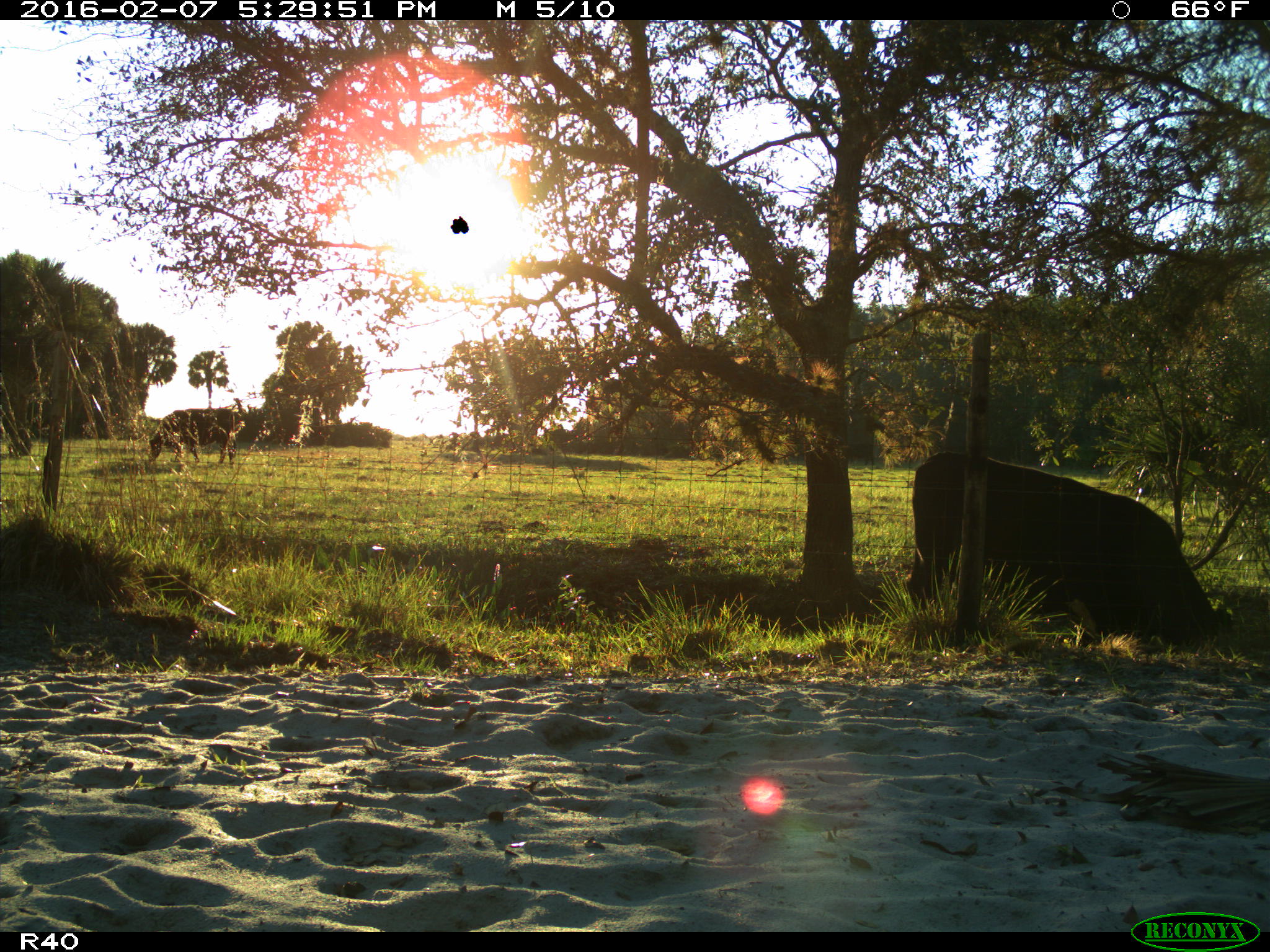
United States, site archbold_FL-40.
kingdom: Animalia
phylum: Chordata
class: Mammalia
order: Artiodactyla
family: Bovidae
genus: Bos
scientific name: Bos taurus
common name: domestic cow